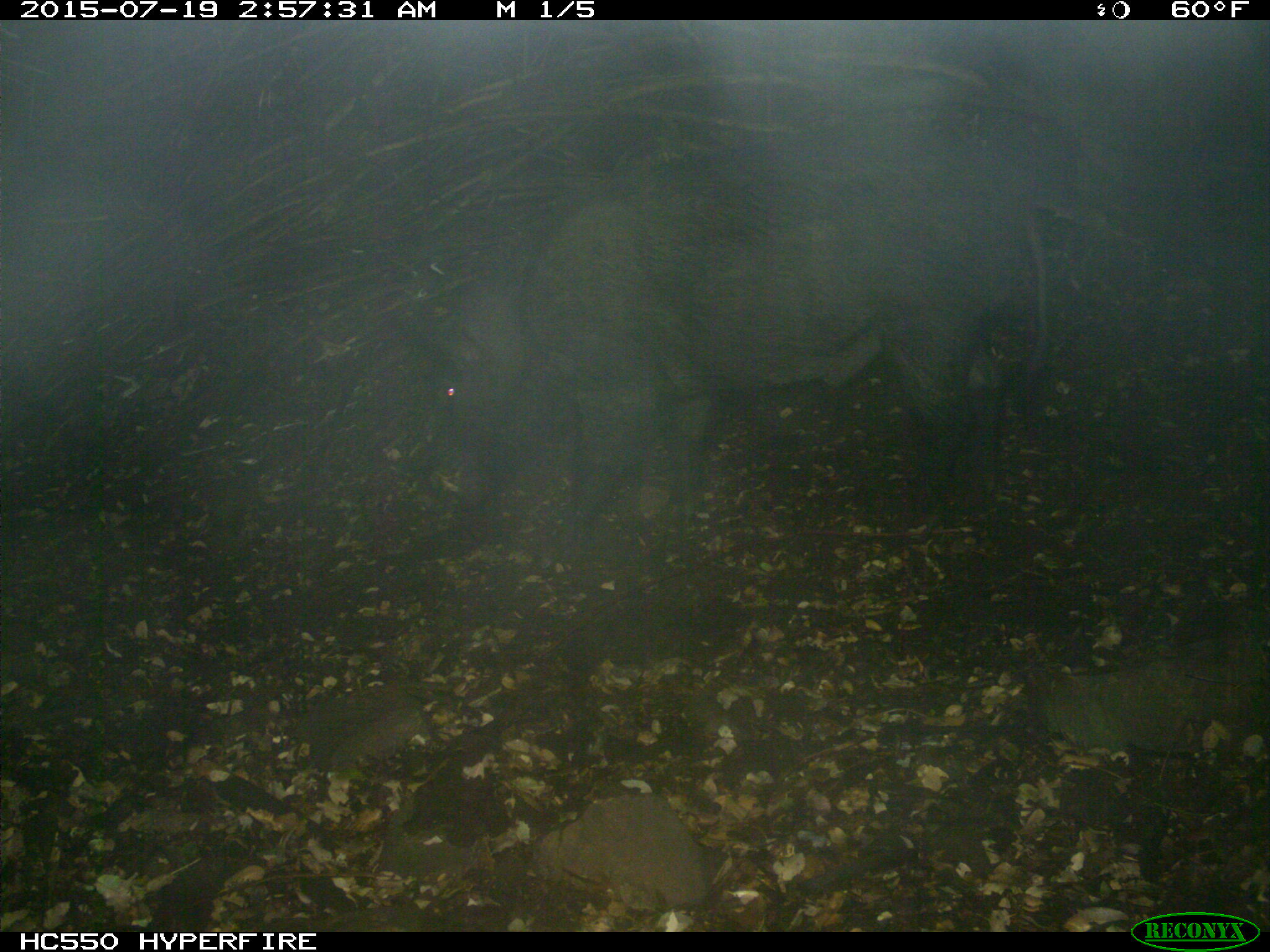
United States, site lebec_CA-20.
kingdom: Animalia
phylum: Chordata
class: Mammalia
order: Artiodactyla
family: Suidae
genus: Sus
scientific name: Sus scrofa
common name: wild boar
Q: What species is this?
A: Sus scrofa (wild boar).